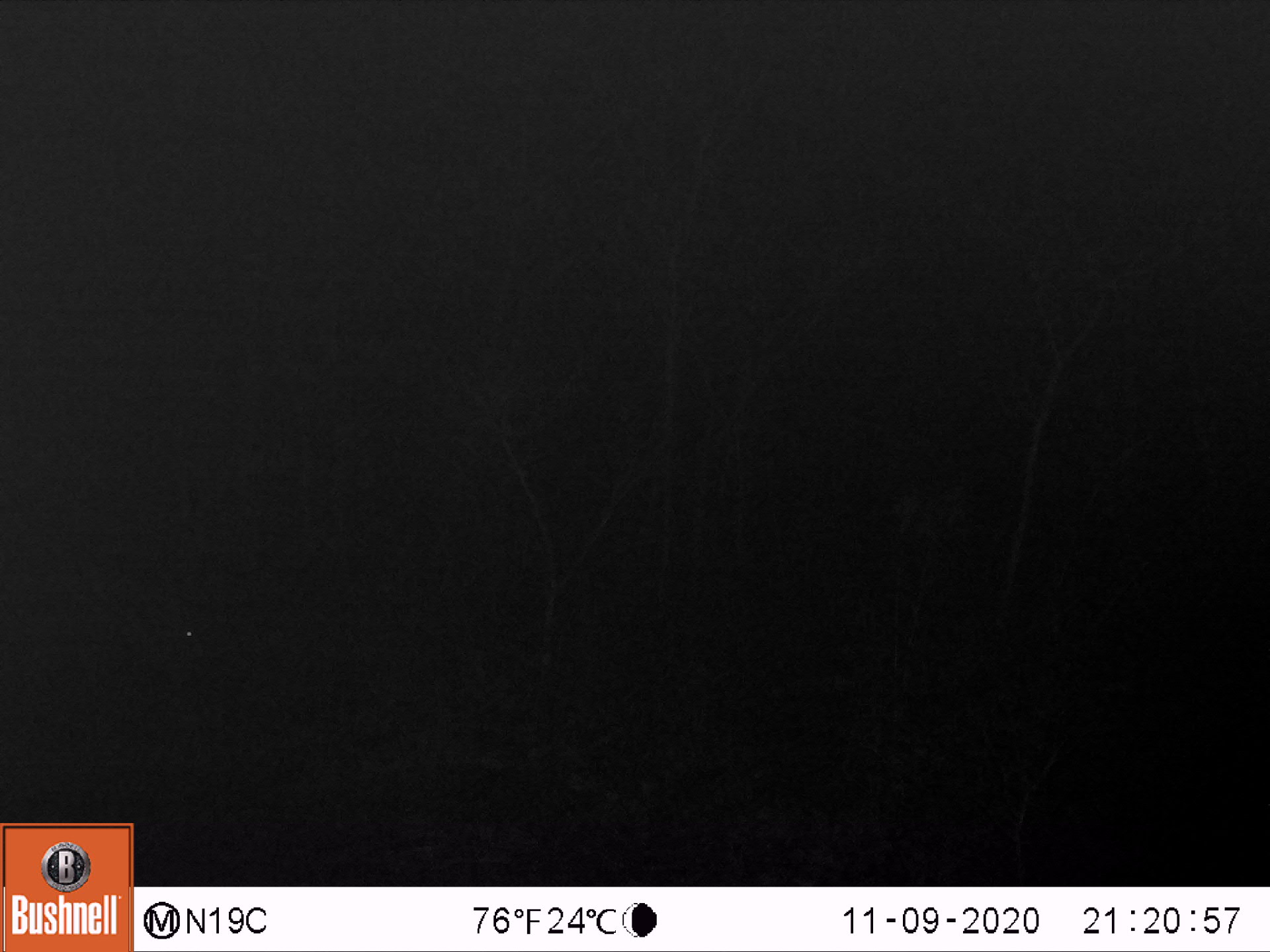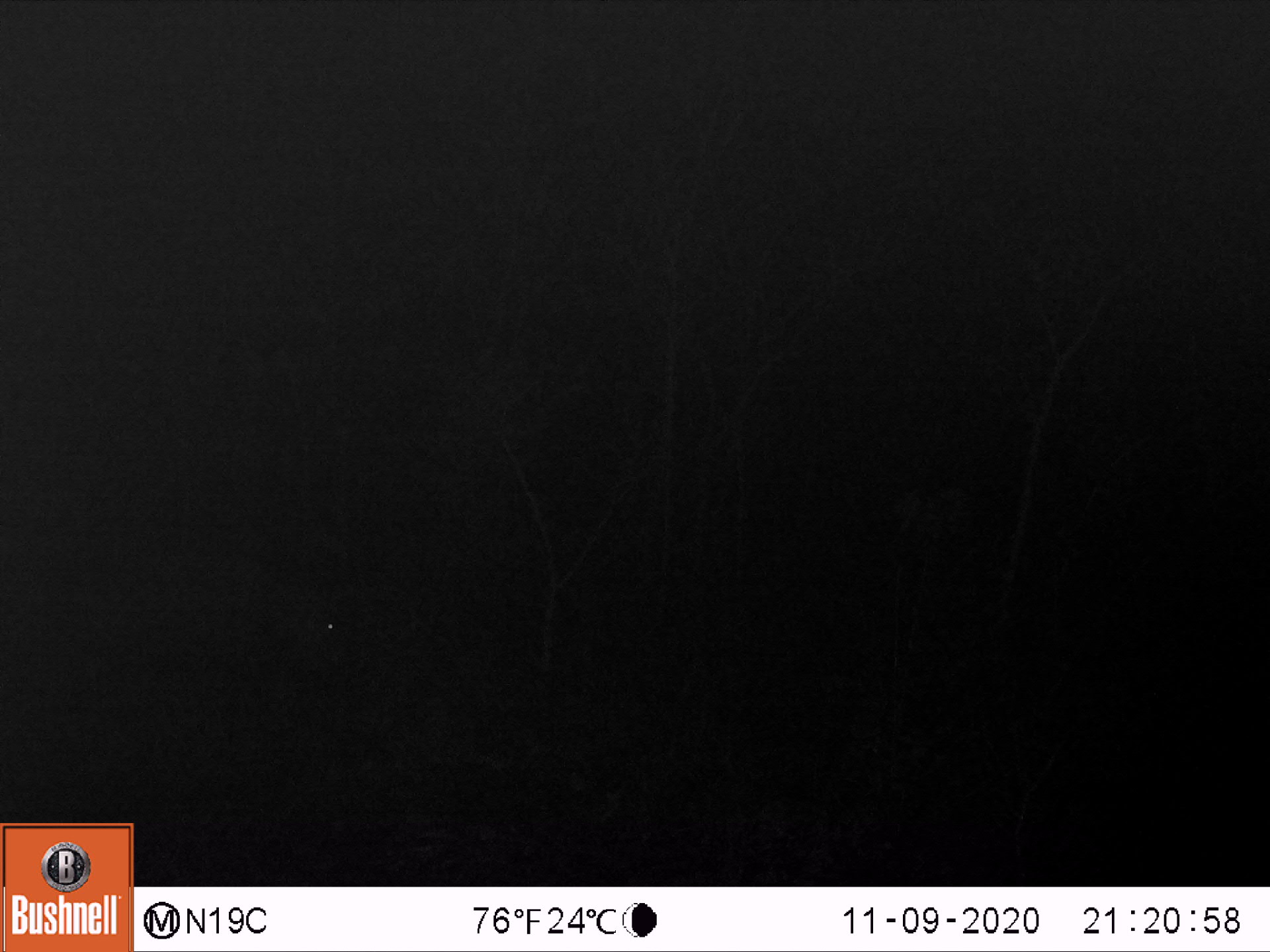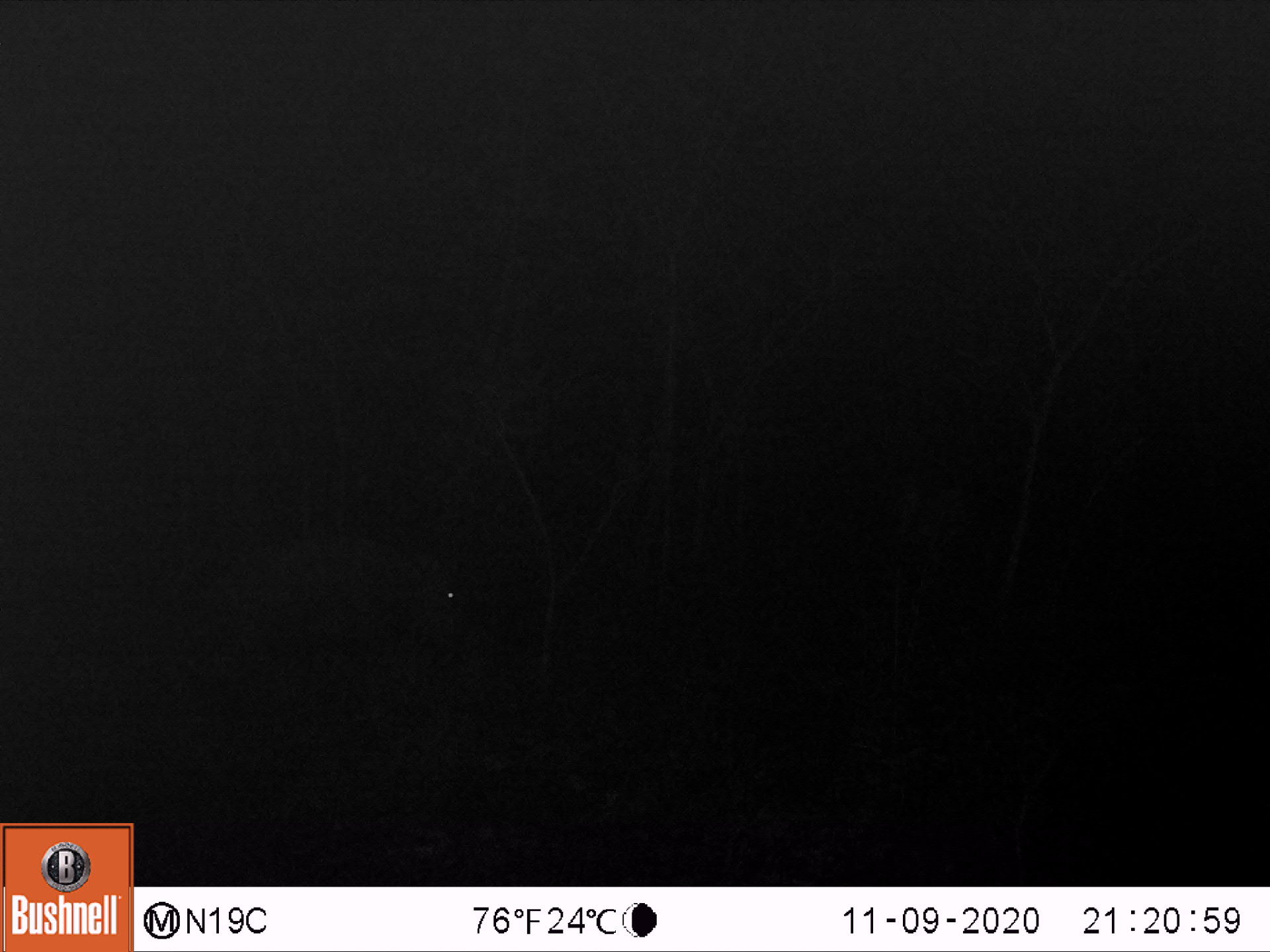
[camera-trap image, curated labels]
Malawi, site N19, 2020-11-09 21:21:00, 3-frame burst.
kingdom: Animalia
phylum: Chordata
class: Mammalia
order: Artiodactyla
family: Suidae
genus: Potamochoerus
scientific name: Potamochoerus larvatus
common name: bushpig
Bushpig (Potamochoerus larvatus), count 1.